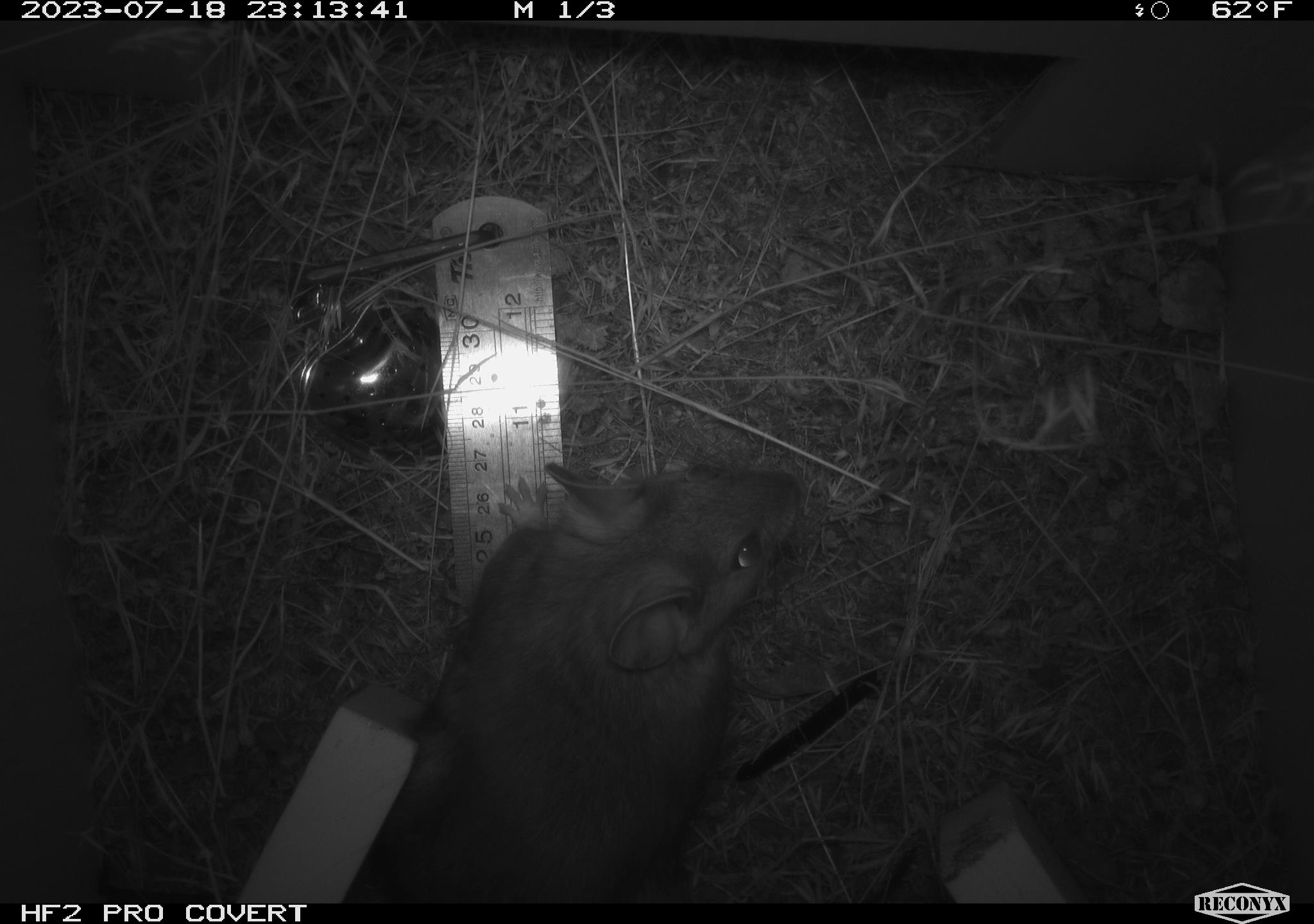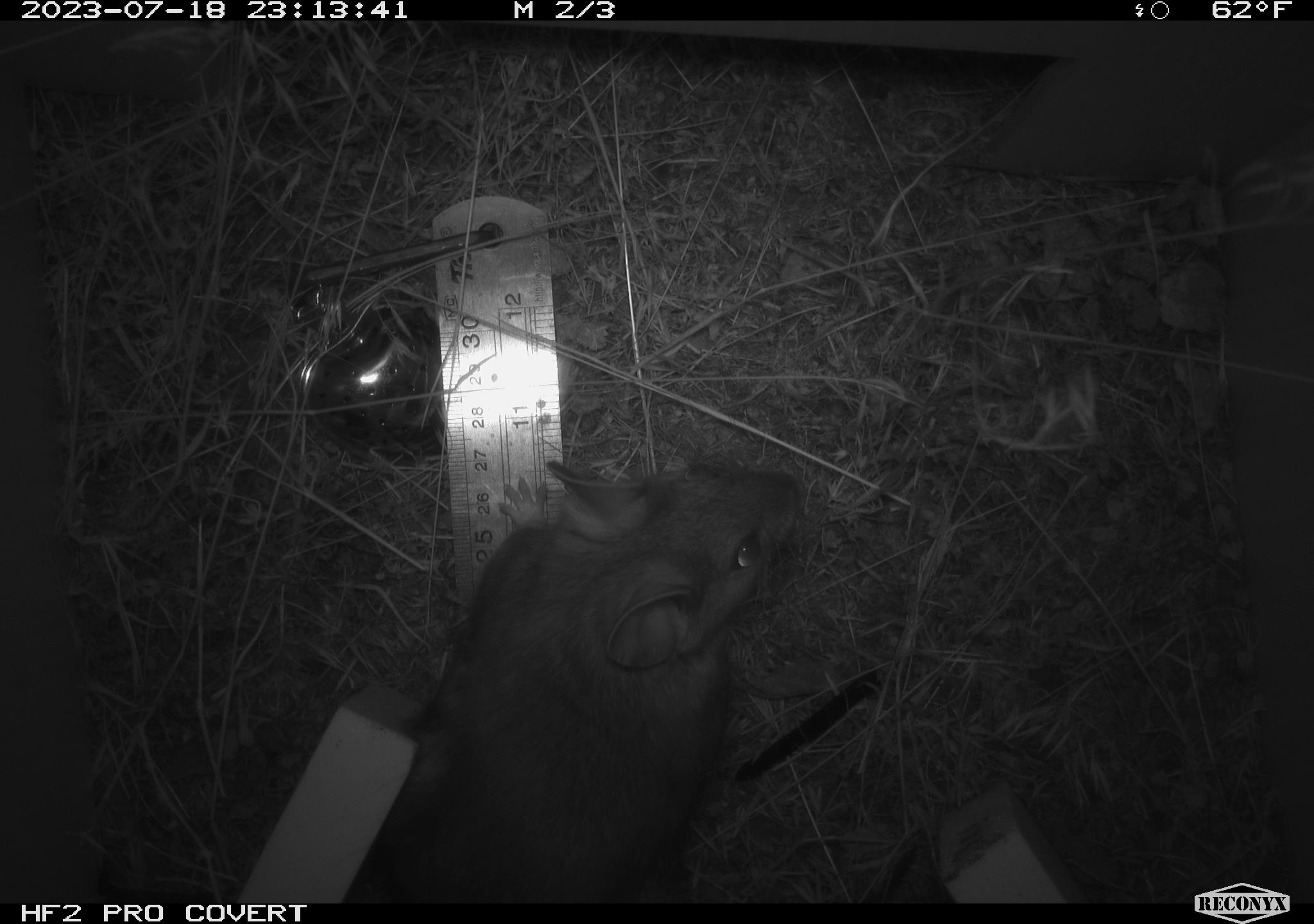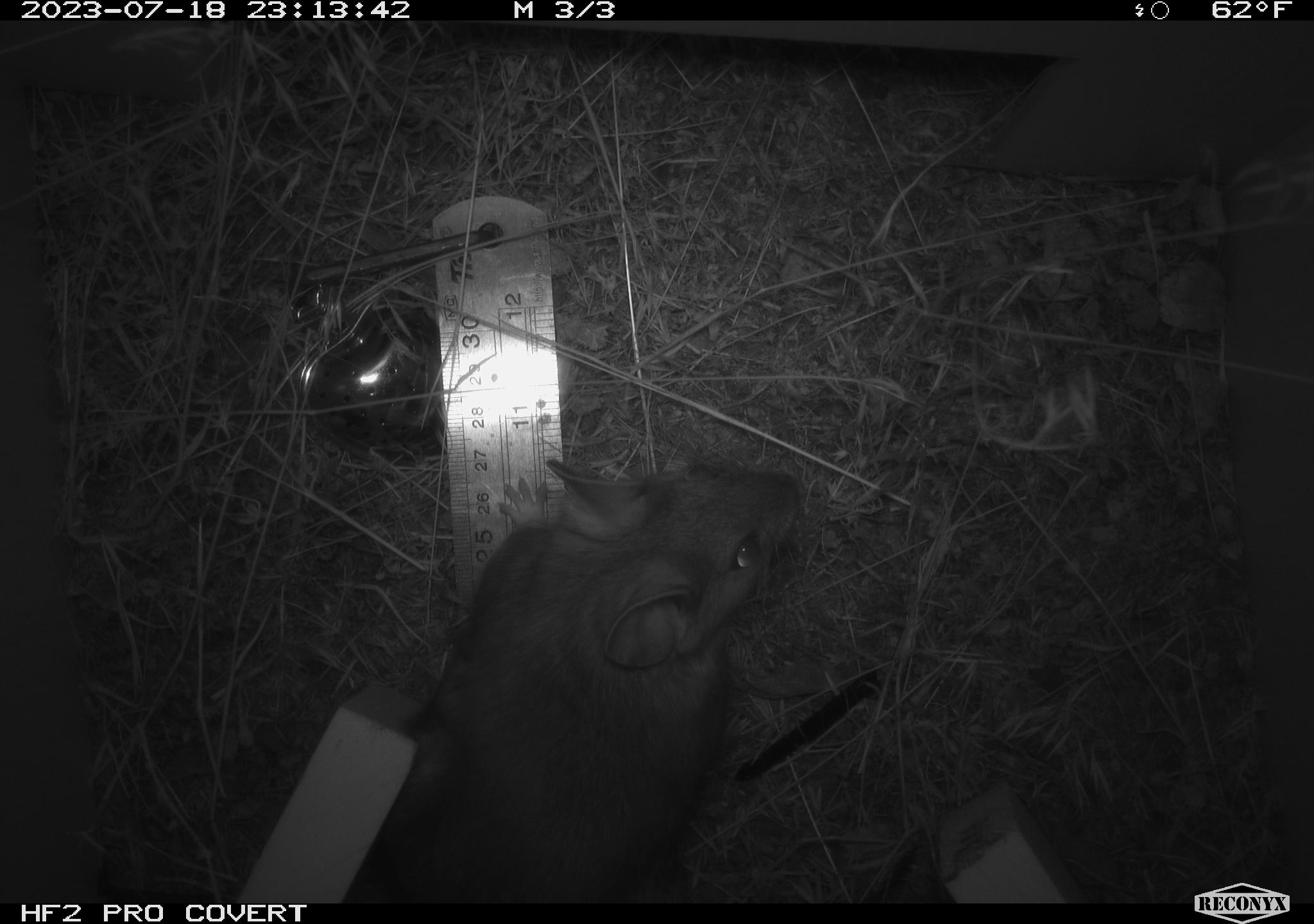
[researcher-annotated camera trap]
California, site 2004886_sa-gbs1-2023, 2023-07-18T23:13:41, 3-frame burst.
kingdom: Animalia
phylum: Chordata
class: Mammalia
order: Rodentia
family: Cricetidae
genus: Neotoma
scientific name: Neotoma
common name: pack rat or woodrat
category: neotoma species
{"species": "neotoma species (pack rat or woodrat) (Neotoma)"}